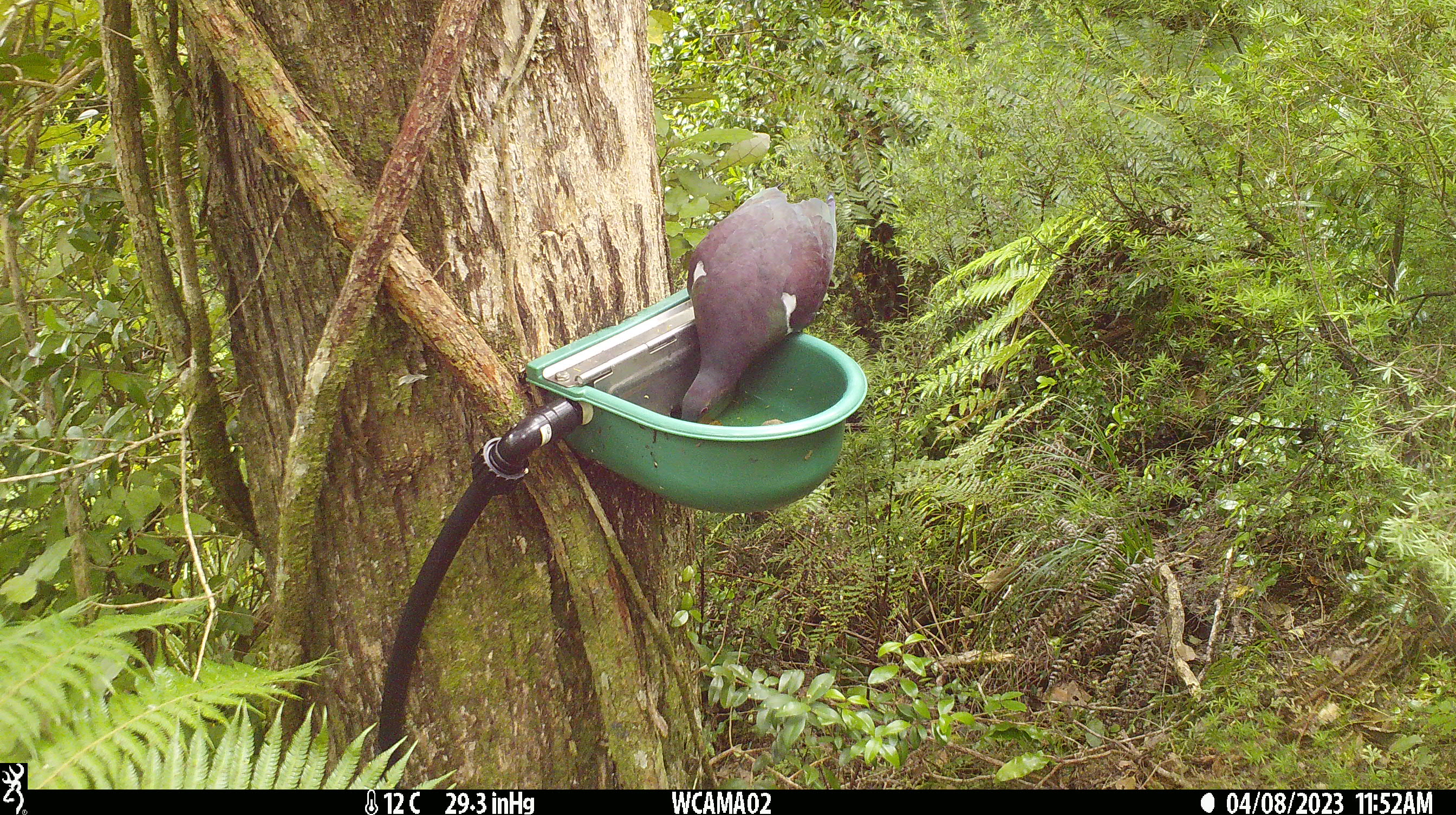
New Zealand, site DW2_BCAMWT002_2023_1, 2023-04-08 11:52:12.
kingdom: Animalia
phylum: Chordata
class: Aves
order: Columbiformes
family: Columbidae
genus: Hemiphaga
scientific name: Hemiphaga novaeseelandiae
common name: new zealand pigeon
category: kereru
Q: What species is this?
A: Kereru (new zealand pigeon) (Hemiphaga novaeseelandiae).